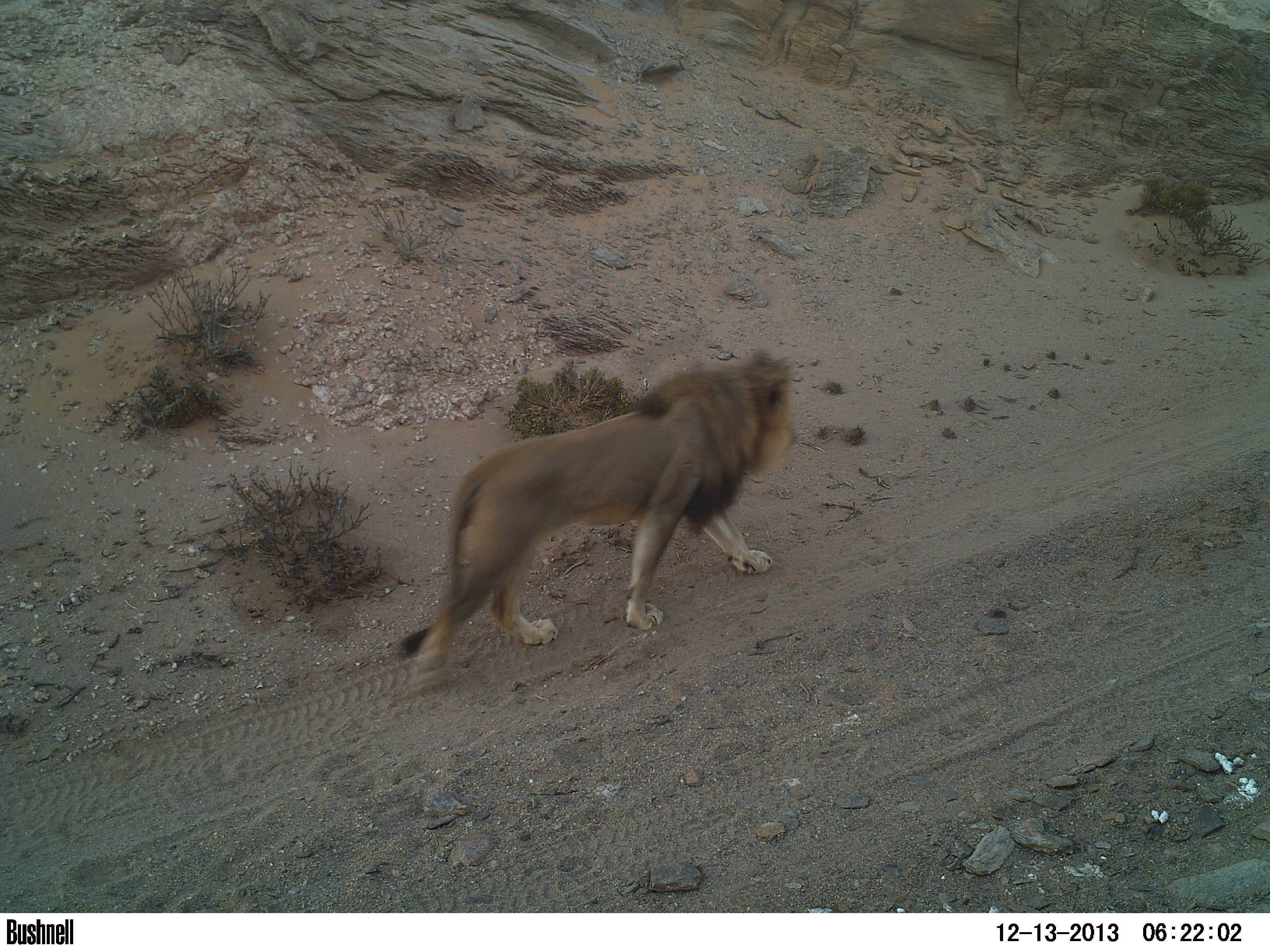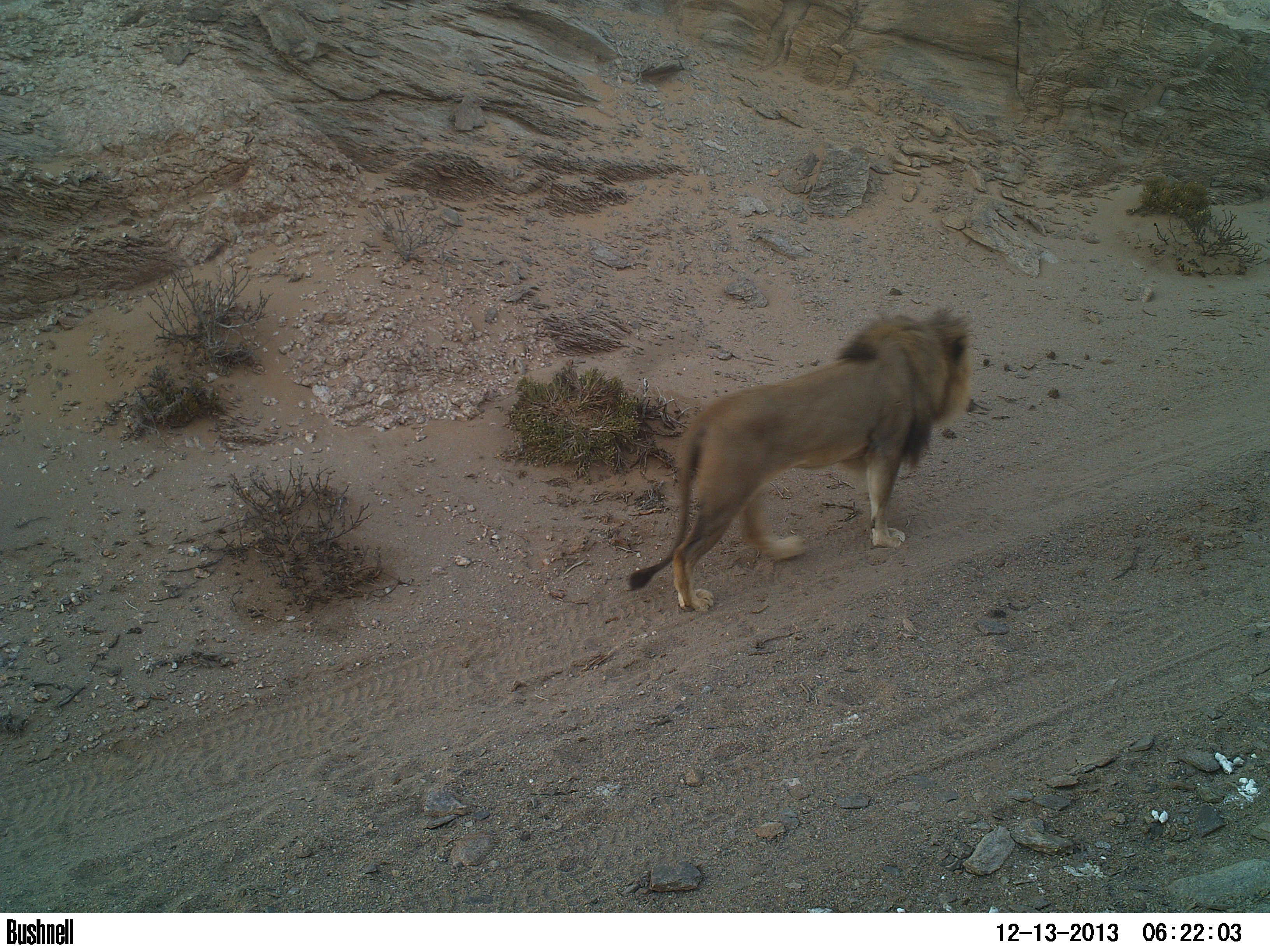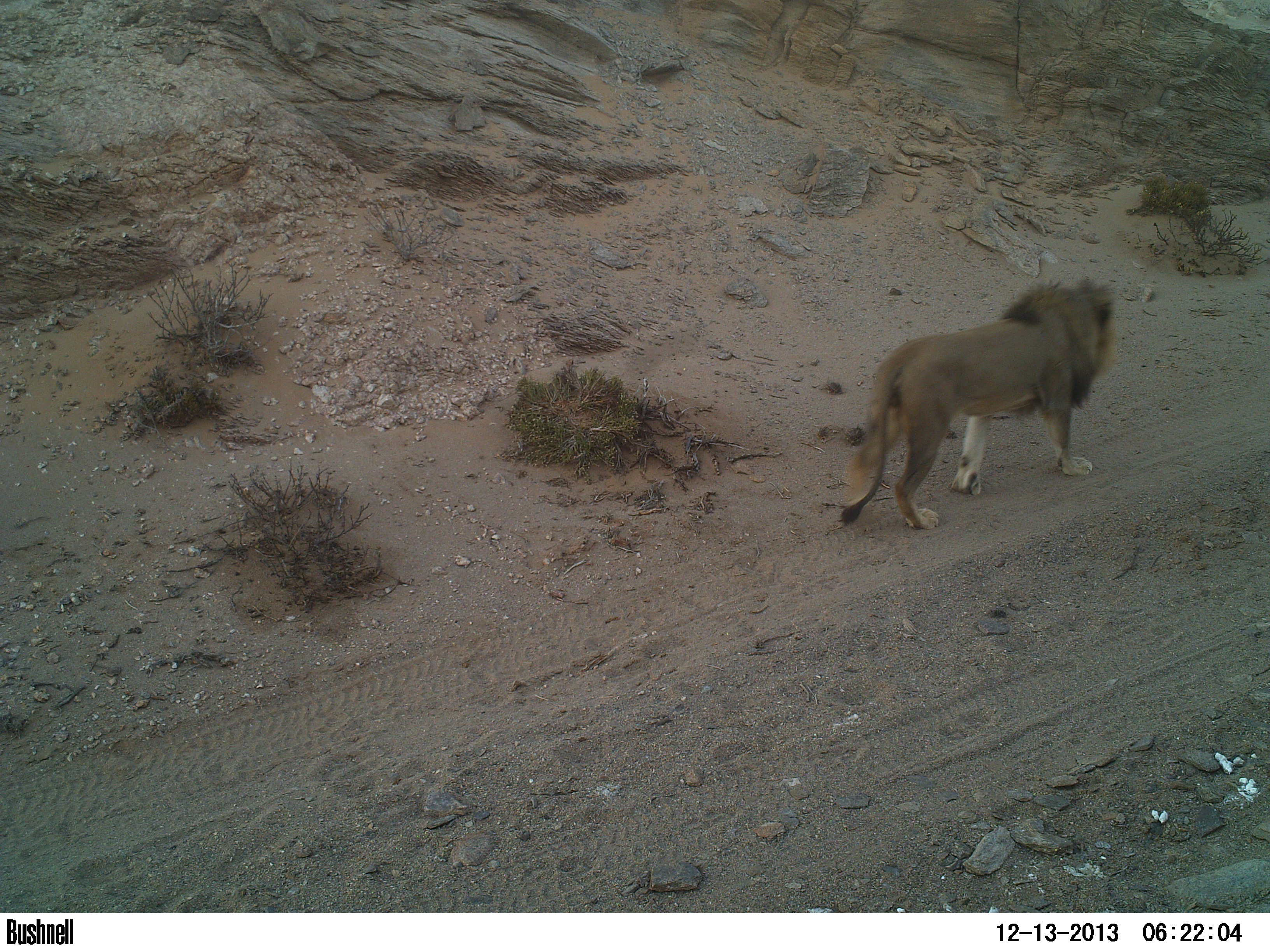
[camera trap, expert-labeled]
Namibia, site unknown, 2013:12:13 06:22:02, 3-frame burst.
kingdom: Animalia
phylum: Chordata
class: Mammalia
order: Carnivora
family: Felidae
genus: Panthera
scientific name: Panthera leo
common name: lion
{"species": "Panthera leo (lion)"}